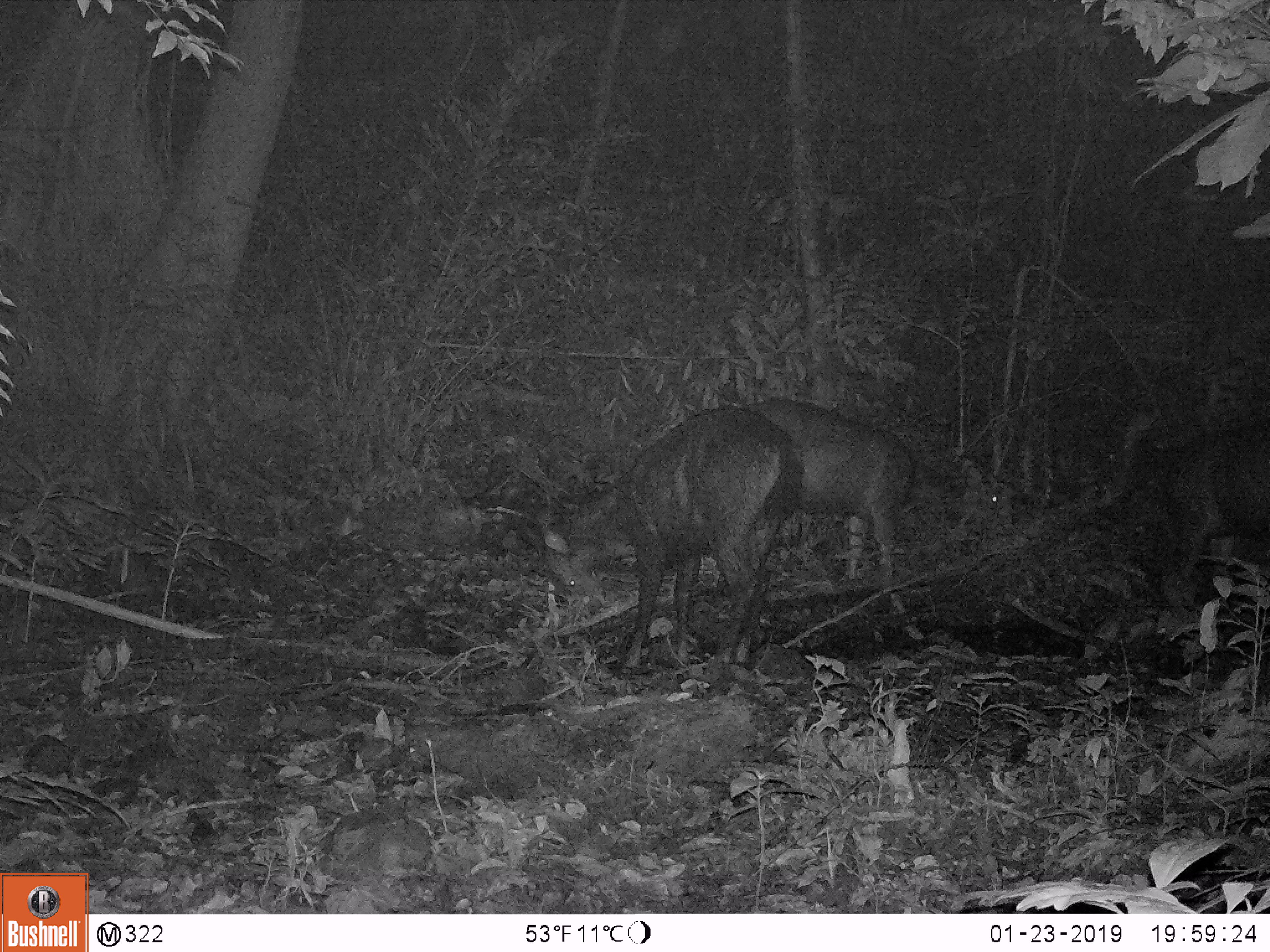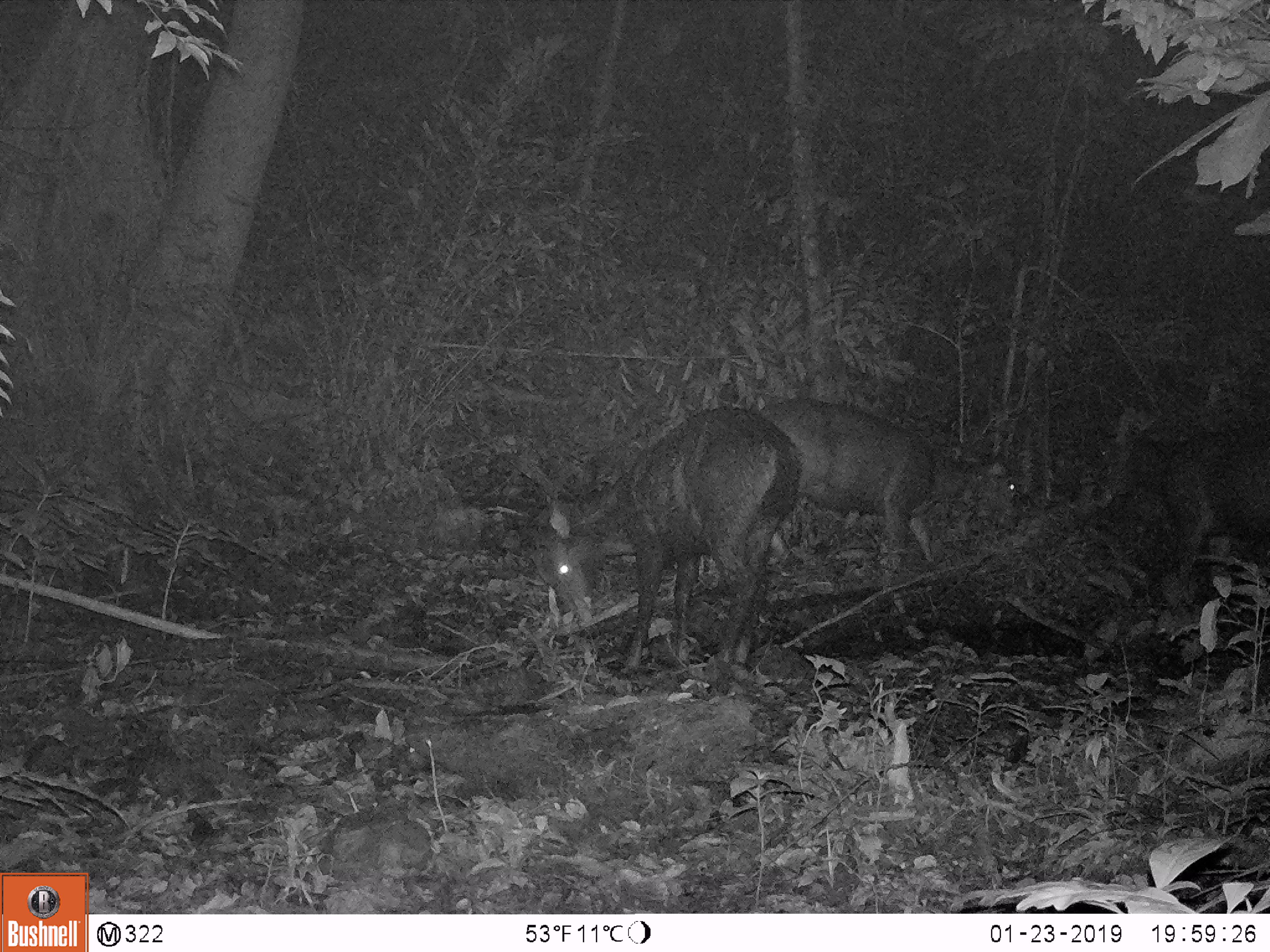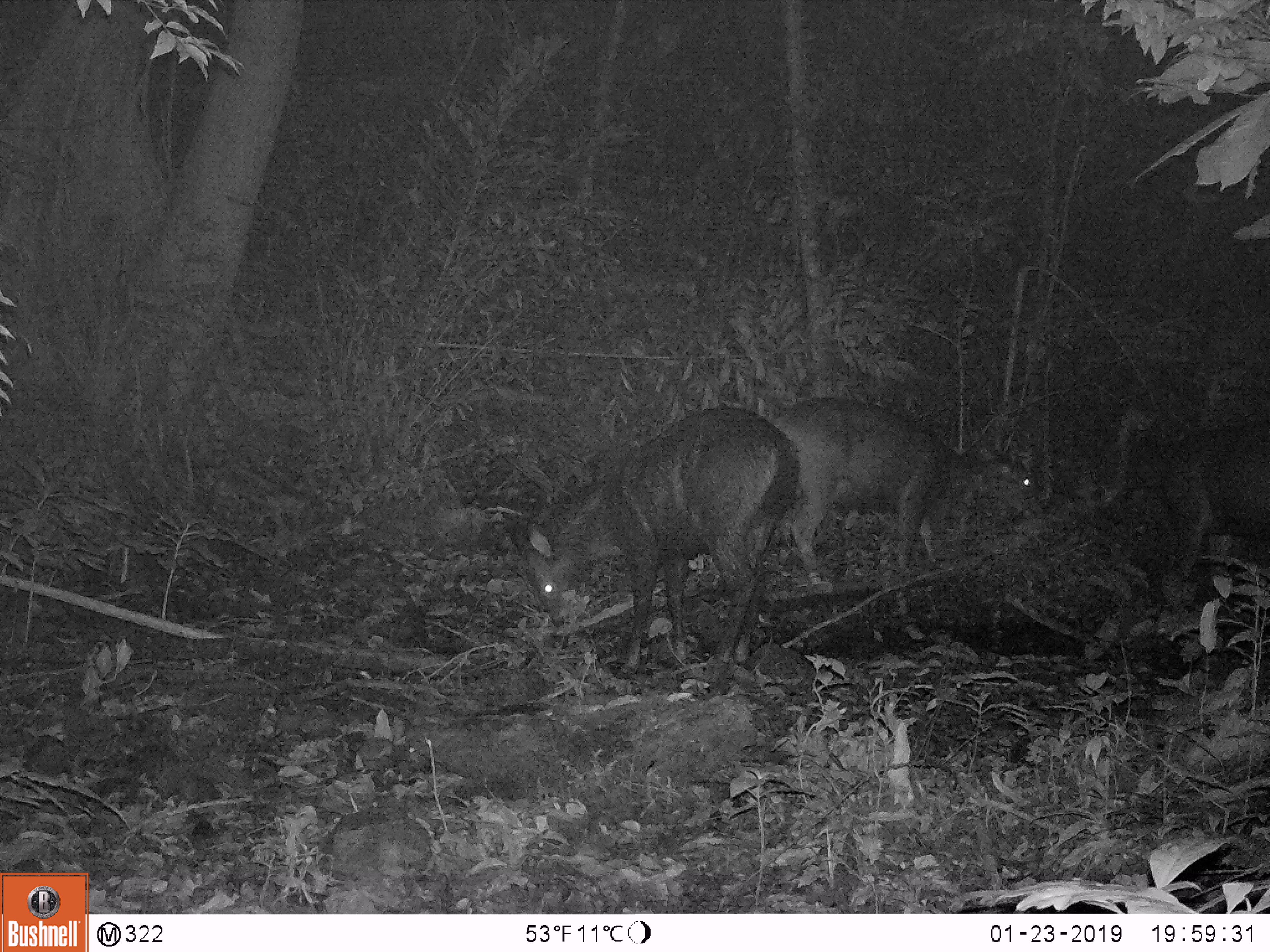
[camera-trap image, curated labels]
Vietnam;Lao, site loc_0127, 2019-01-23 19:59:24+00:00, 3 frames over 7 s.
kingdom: Animalia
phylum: Chordata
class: Mammalia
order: Artiodactyla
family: Cervidae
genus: Rusa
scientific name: Rusa unicolor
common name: sambar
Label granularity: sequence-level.